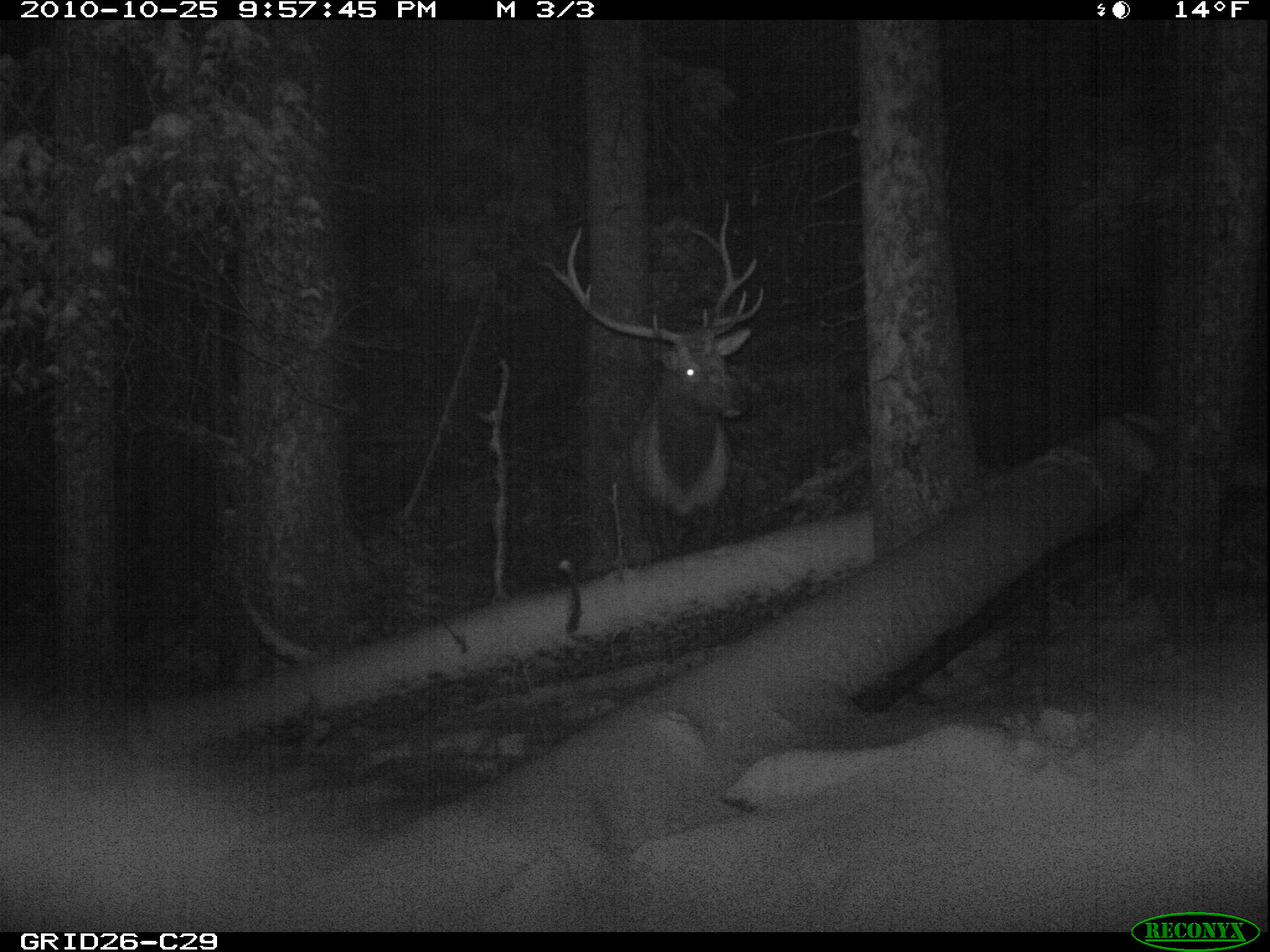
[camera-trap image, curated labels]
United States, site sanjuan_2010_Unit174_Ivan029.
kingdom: Animalia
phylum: Chordata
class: Mammalia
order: Artiodactyla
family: Cervidae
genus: Cervus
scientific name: Cervus elaphus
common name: red deer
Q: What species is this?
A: Cervus elaphus (red deer).